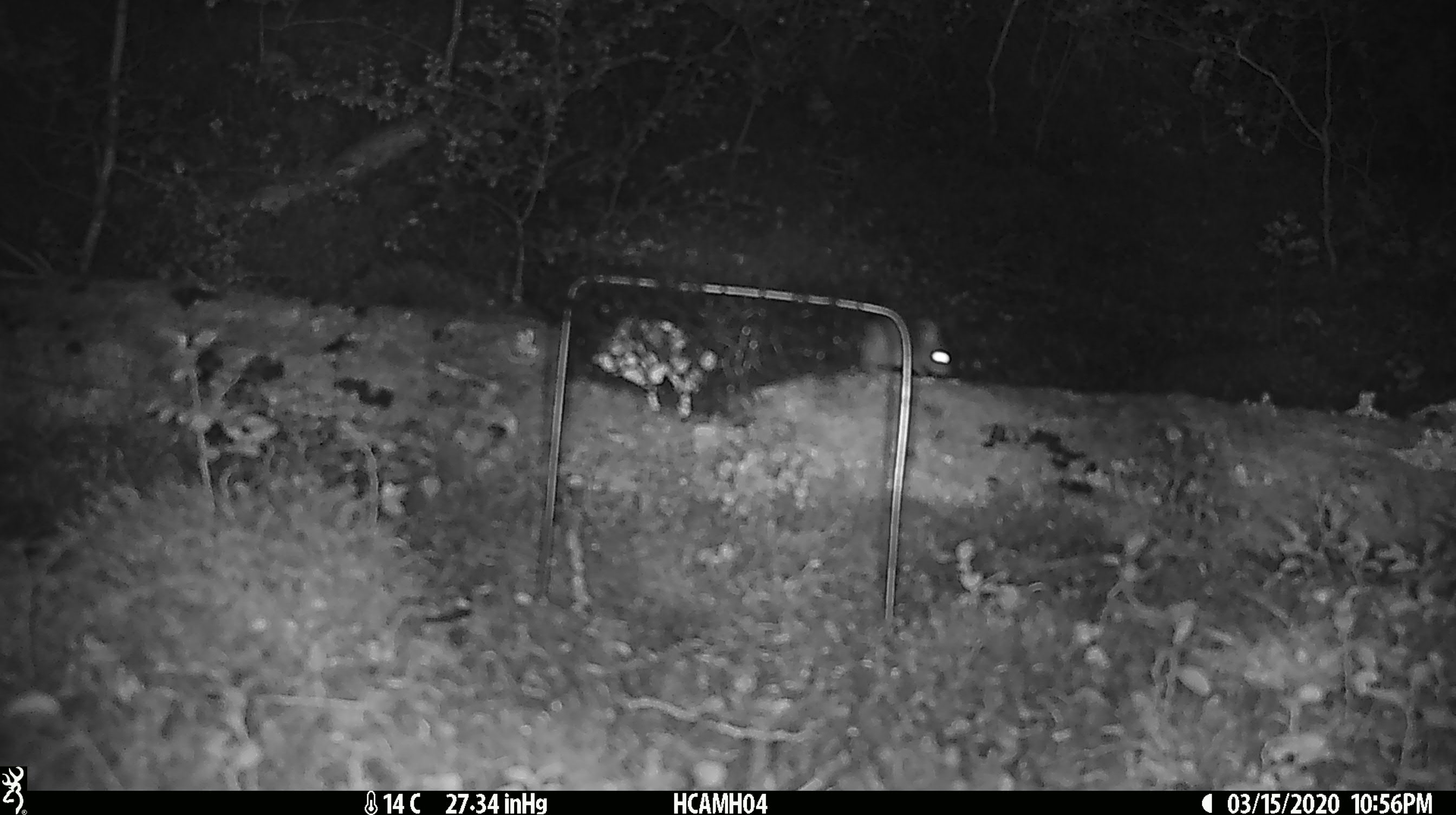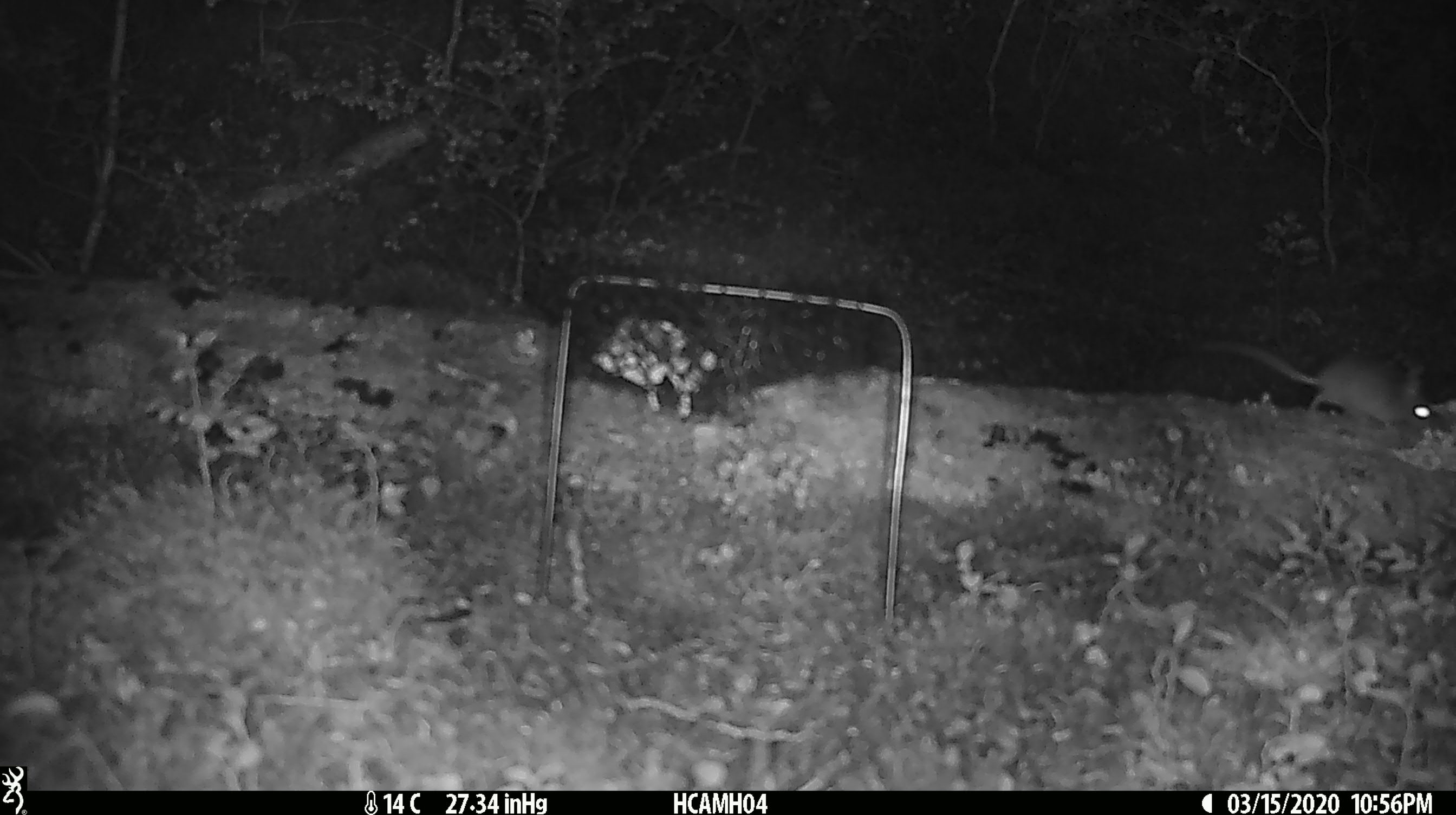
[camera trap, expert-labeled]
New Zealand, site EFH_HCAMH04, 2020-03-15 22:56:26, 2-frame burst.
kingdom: Animalia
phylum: Chordata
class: Mammalia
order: Rodentia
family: Muridae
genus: Mus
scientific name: Mus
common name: mouse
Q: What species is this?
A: Mouse (Mus).